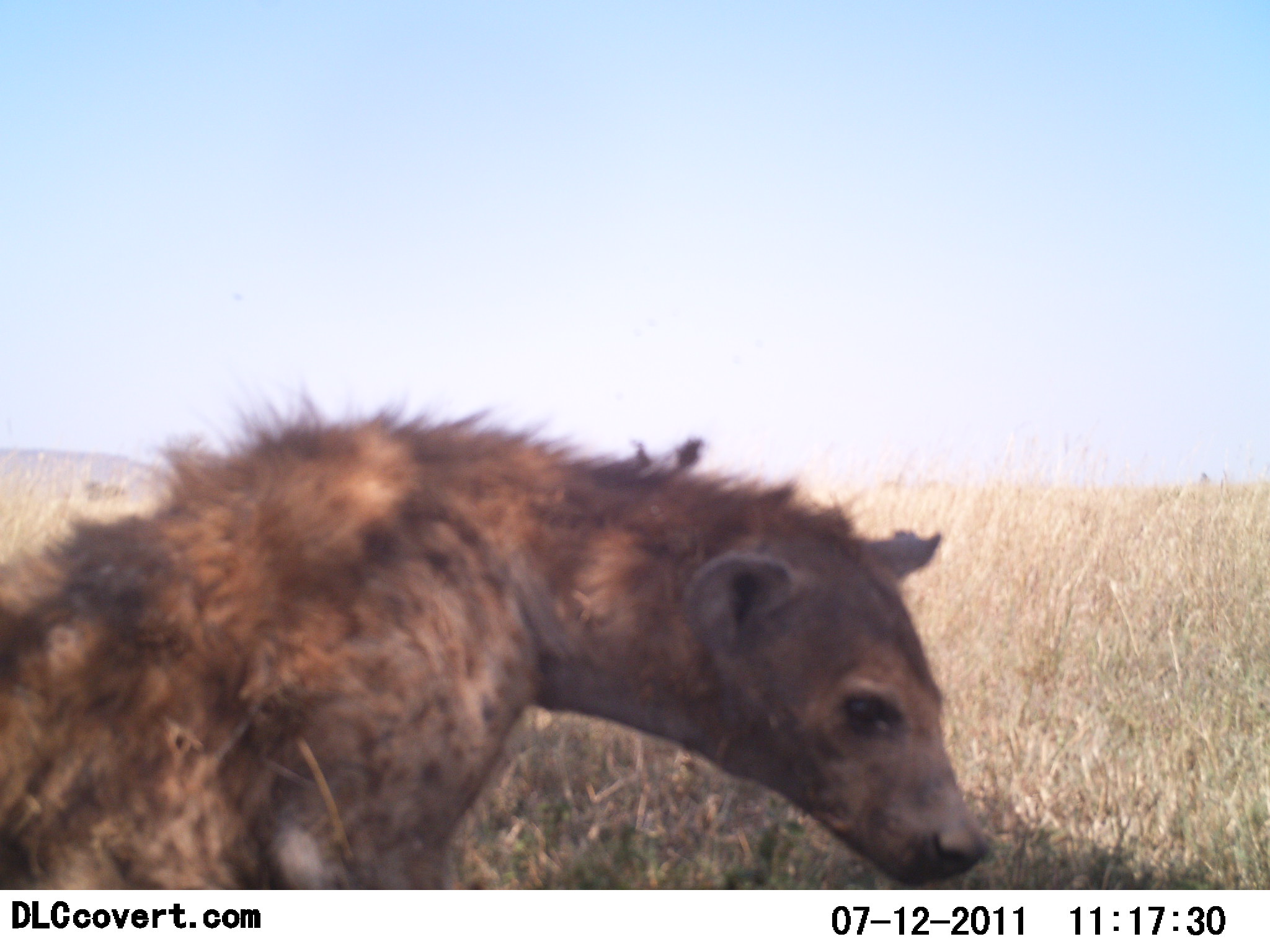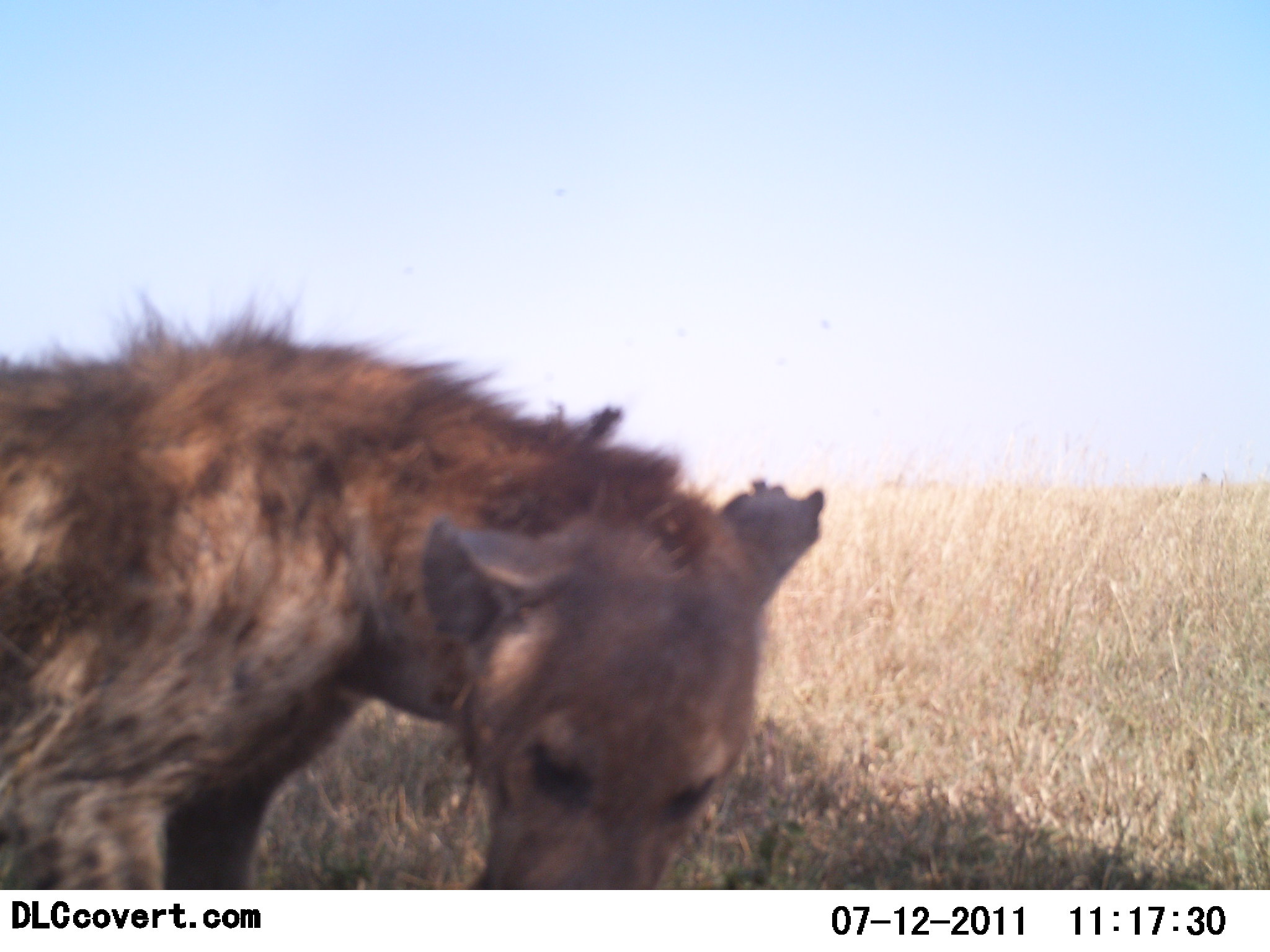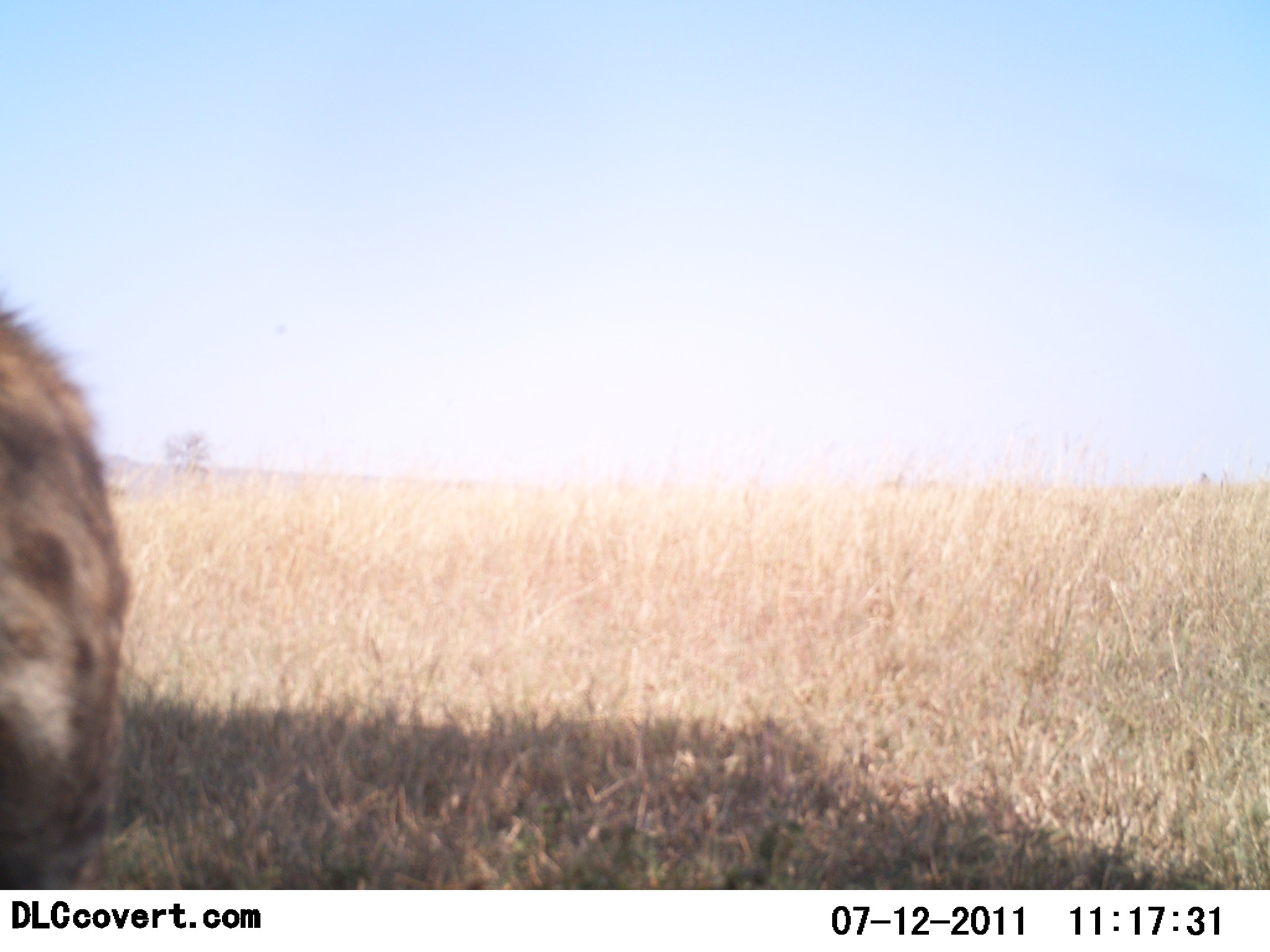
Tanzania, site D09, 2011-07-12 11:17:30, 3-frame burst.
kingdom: Animalia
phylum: Chordata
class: Mammalia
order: Carnivora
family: Hyaenidae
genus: Crocuta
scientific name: Crocuta crocuta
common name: spotted hyena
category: hyenaspotted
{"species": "hyenaspotted (spotted hyena) (Crocuta crocuta)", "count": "1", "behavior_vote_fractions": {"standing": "21%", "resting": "43%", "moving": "50%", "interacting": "0%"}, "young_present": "0%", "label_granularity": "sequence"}